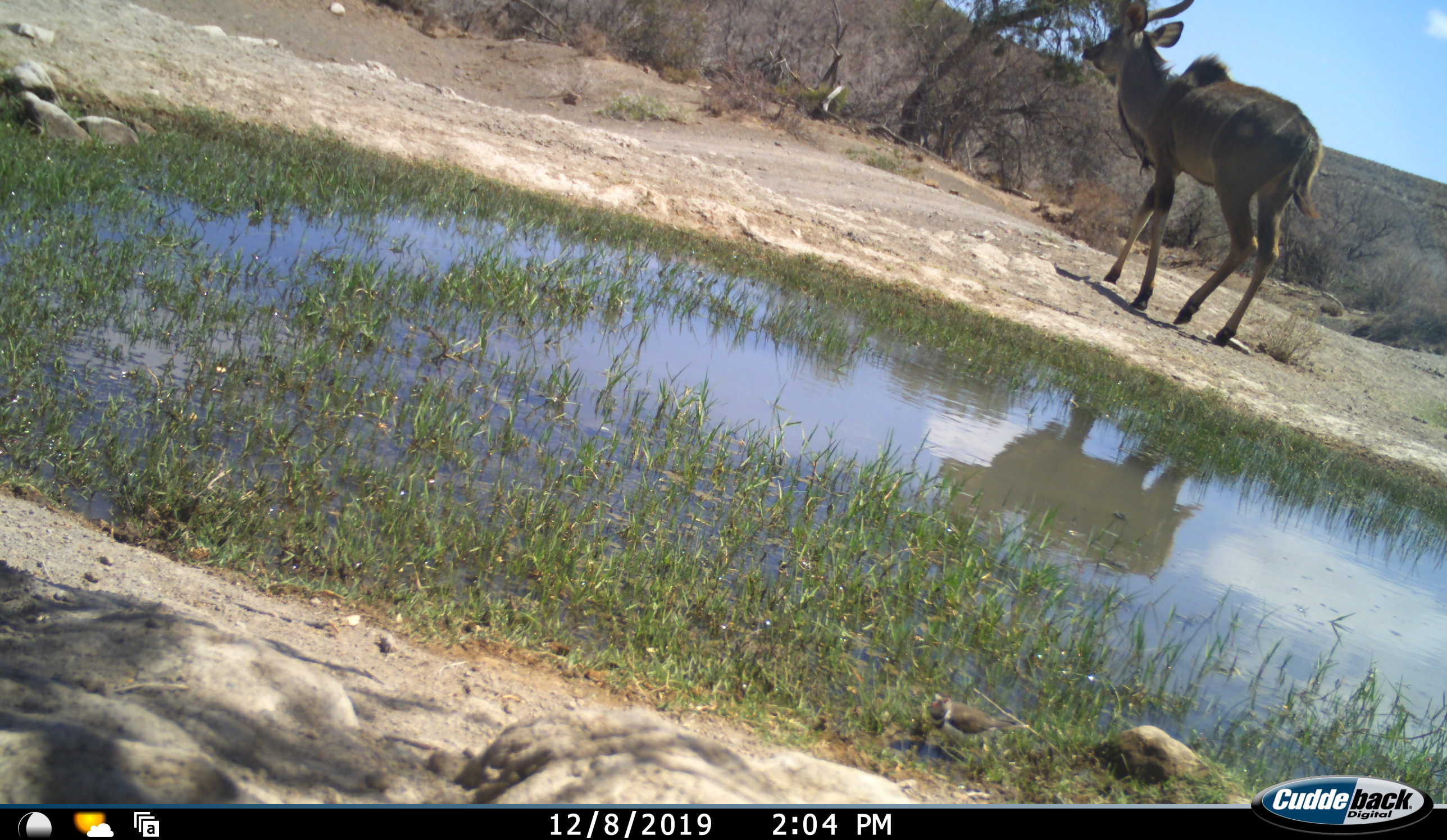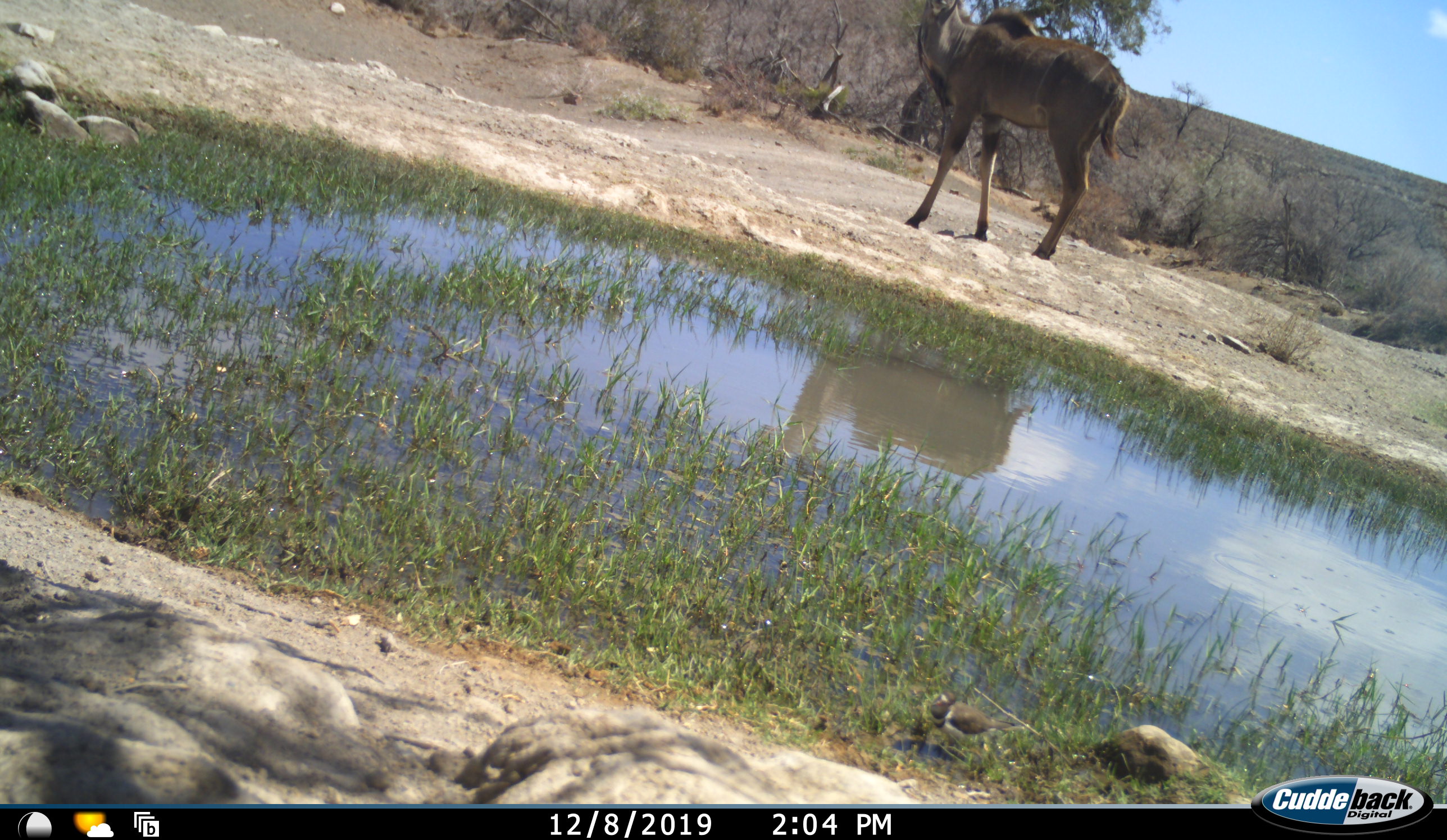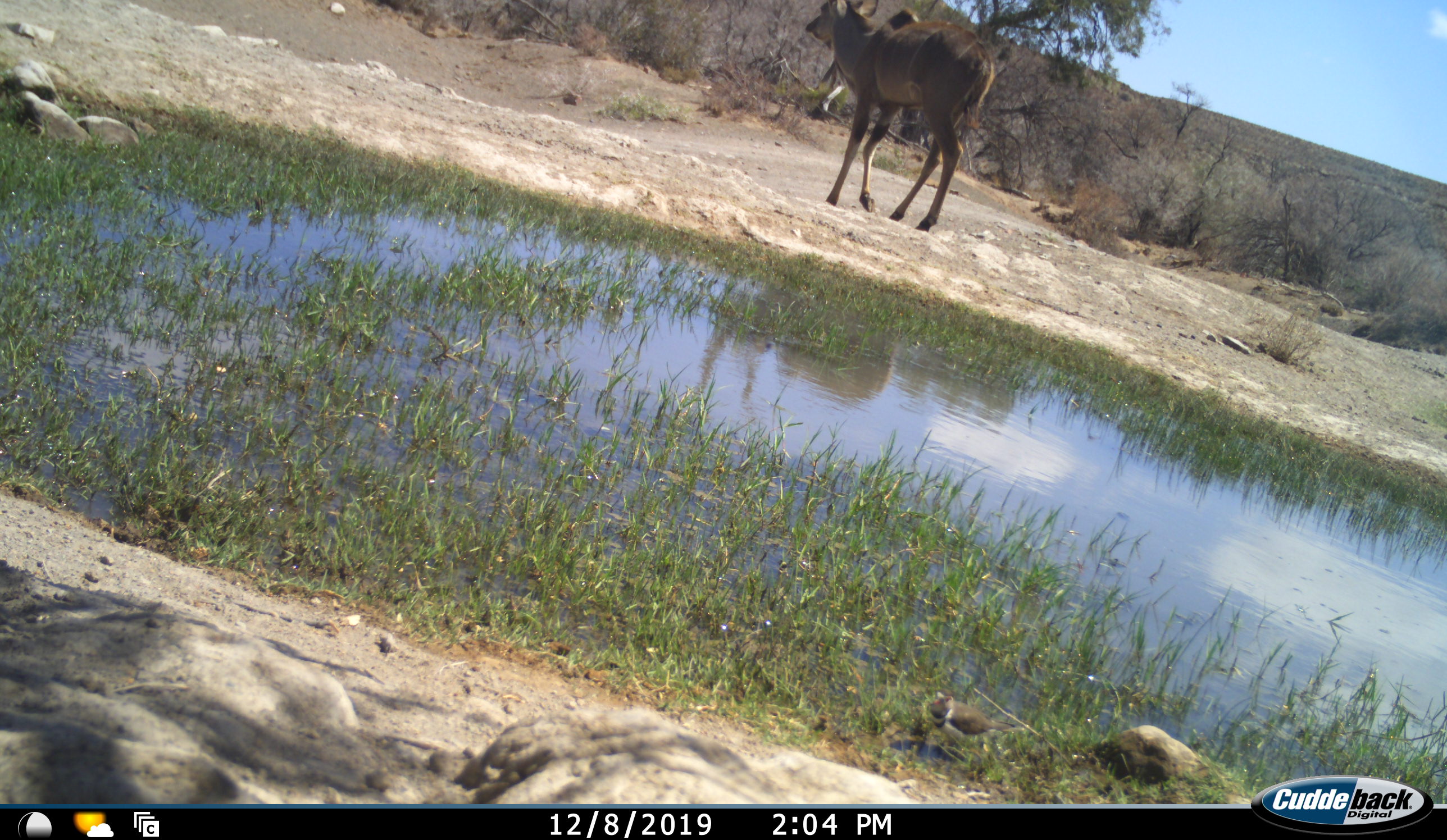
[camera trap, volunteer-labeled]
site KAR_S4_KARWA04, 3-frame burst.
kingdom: Animalia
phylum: Chordata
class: Mammalia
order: Artiodactyla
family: Bovidae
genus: Tragelaphus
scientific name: Tragelaphus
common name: kudu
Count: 1.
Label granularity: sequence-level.